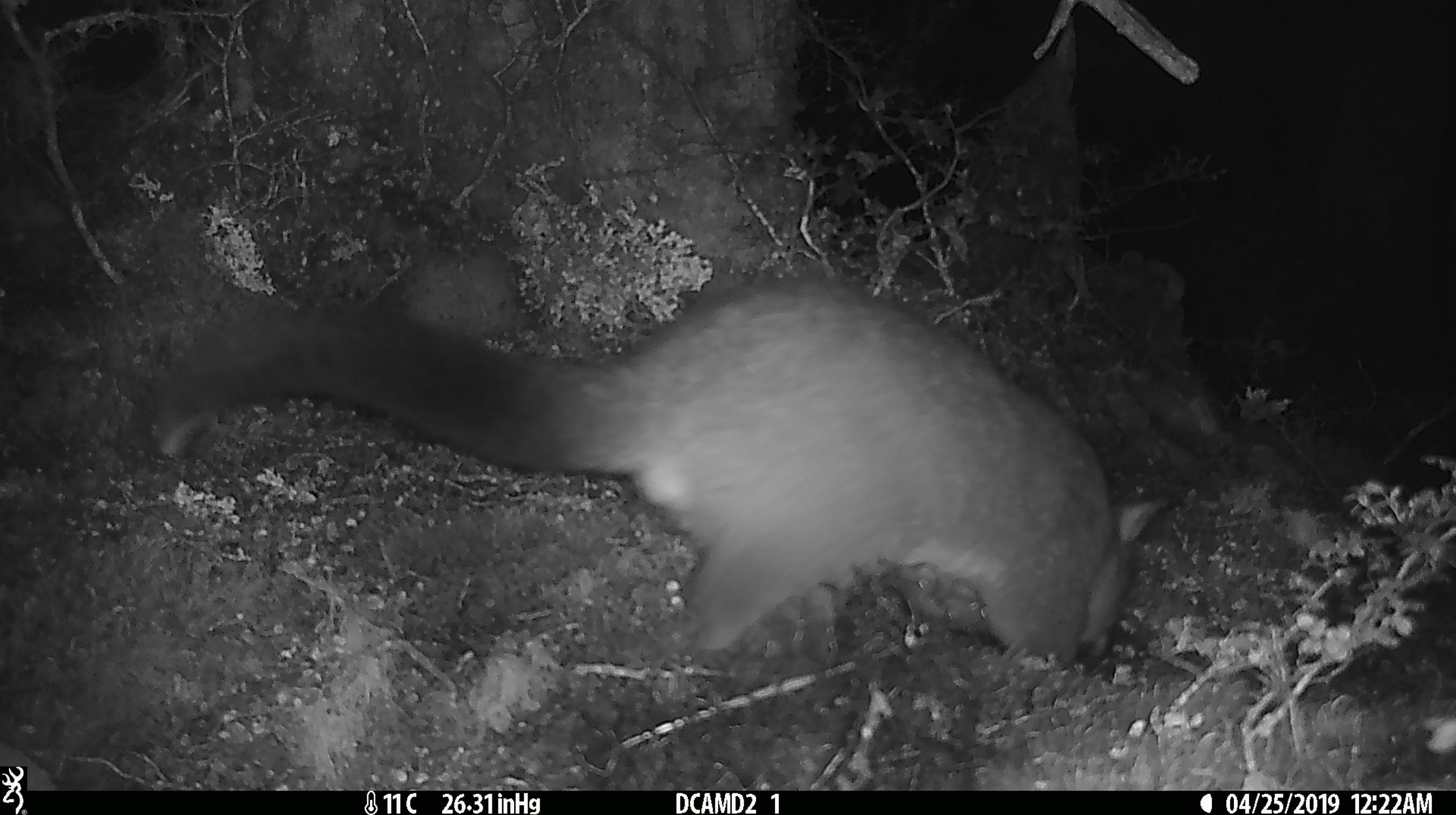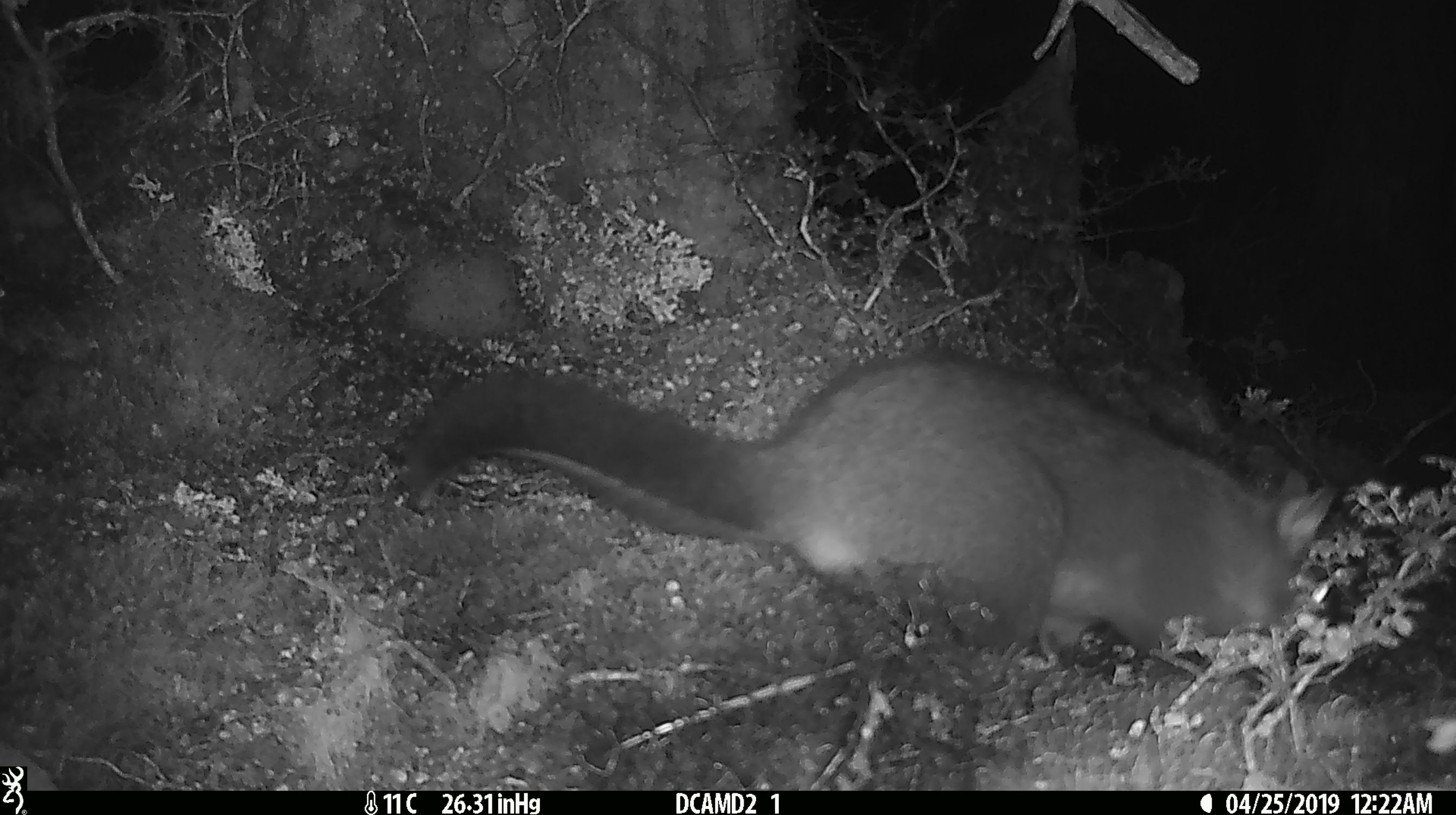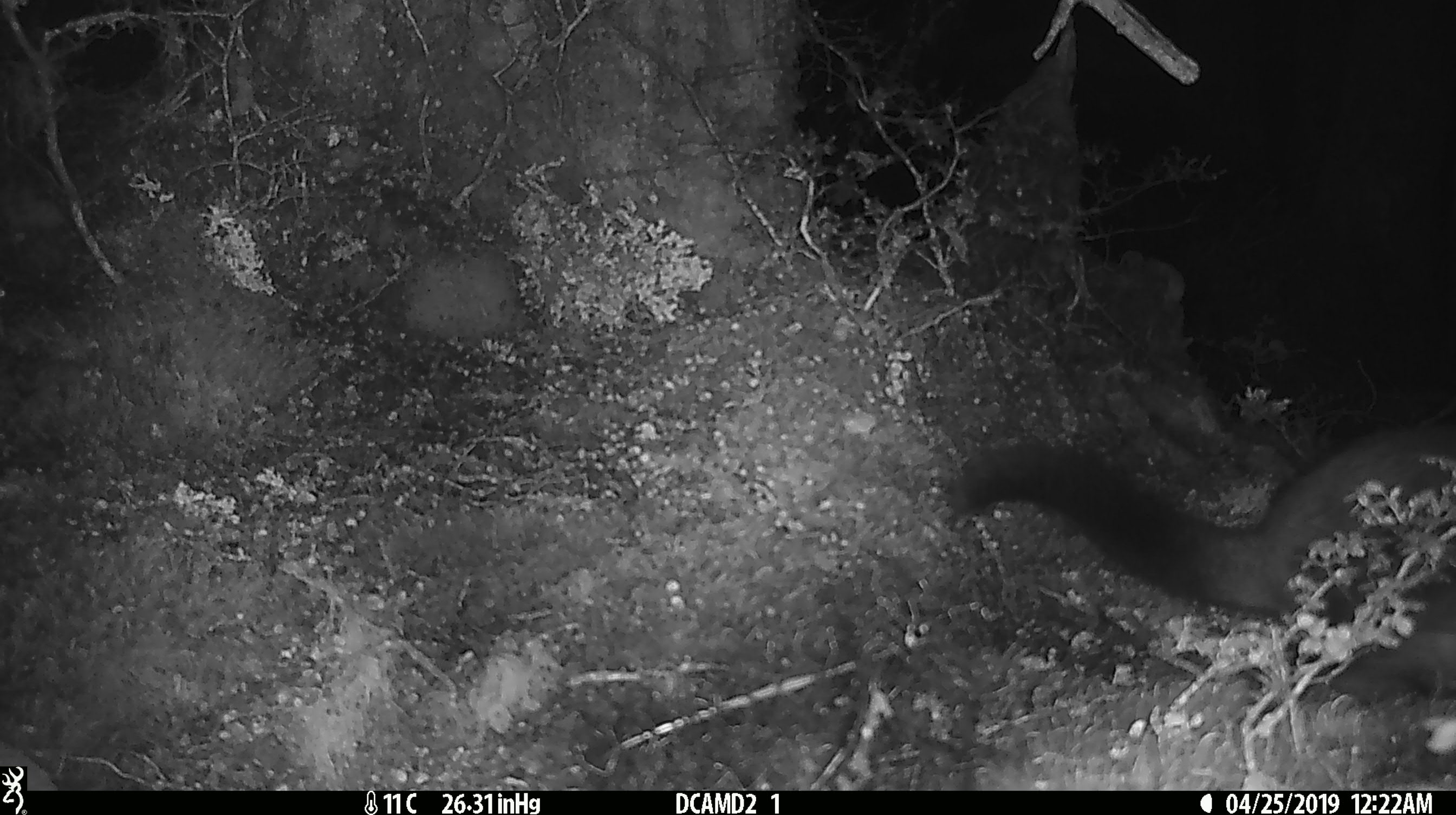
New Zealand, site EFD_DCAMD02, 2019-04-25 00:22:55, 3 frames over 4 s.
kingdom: Animalia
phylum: Chordata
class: Mammalia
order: Diprotodontia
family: Phalangeridae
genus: Trichosurus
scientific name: Trichosurus vulpecula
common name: common brushtail possum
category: possum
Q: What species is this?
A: Possum (common brushtail possum) (Trichosurus vulpecula).